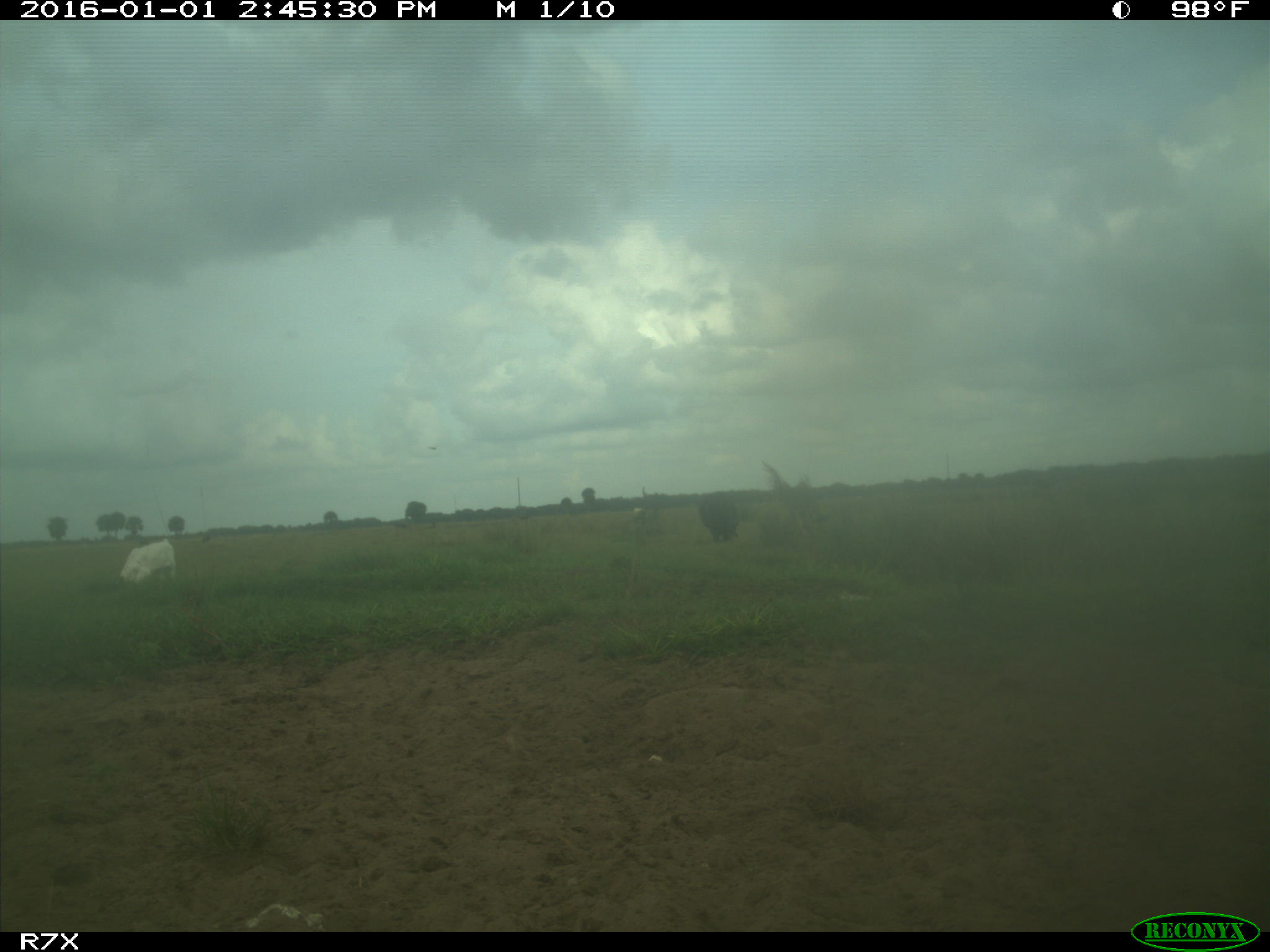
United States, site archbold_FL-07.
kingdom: Animalia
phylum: Chordata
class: Mammalia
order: Artiodactyla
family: Bovidae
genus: Bos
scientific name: Bos taurus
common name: domestic cow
Bos taurus (domestic cow).